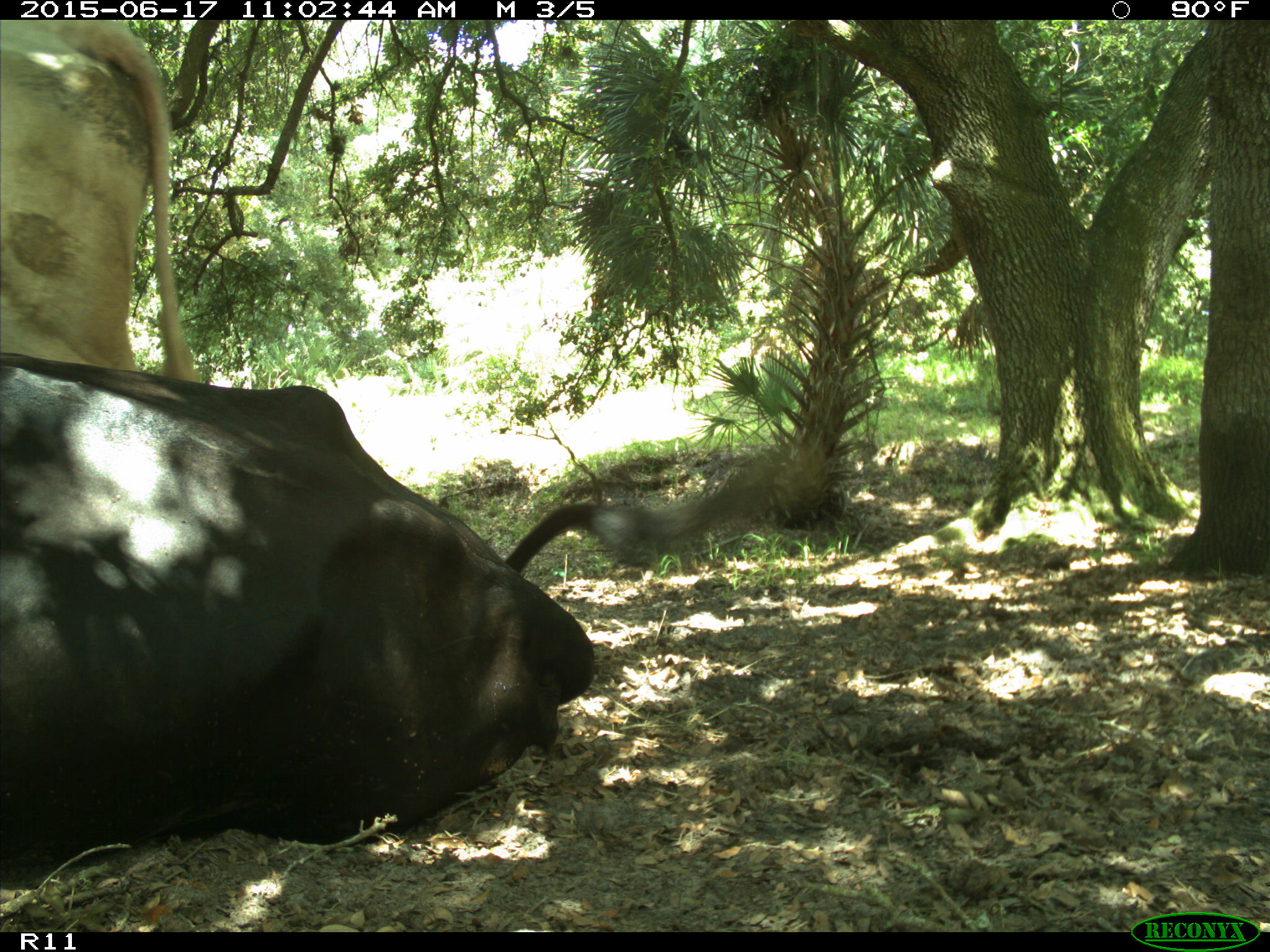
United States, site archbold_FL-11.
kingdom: Animalia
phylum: Chordata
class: Mammalia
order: Artiodactyla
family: Bovidae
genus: Bos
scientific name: Bos taurus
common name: domestic cow